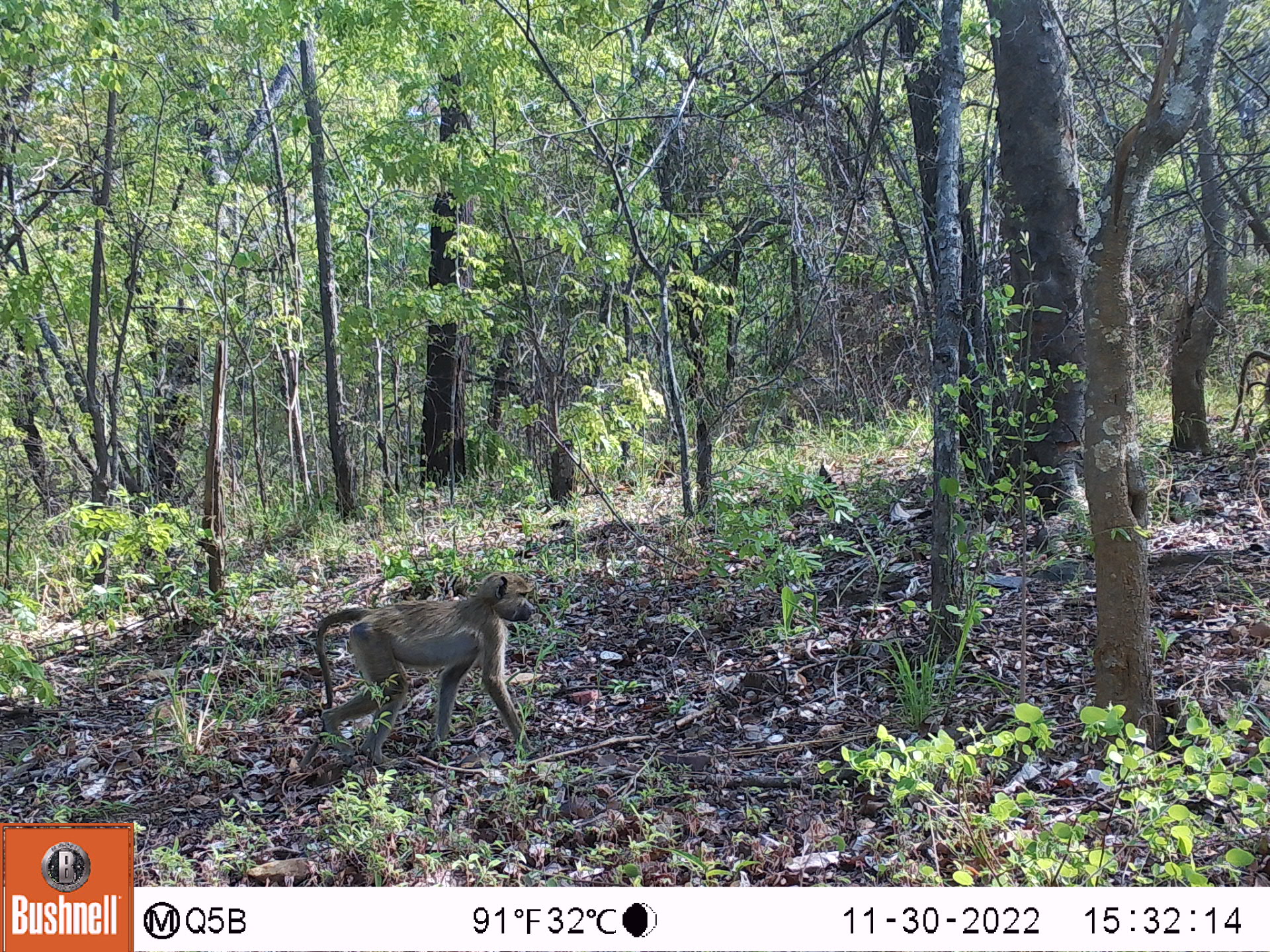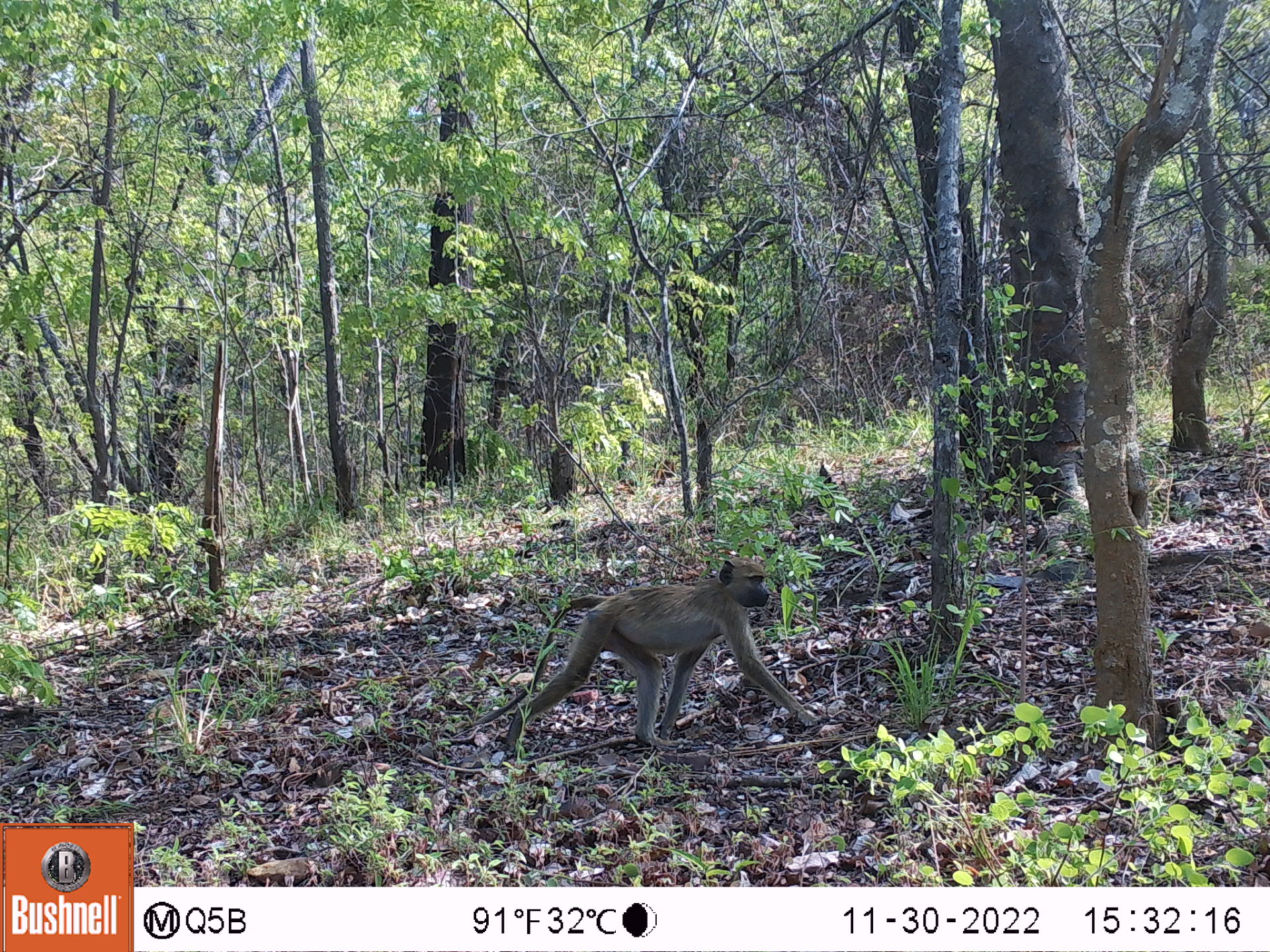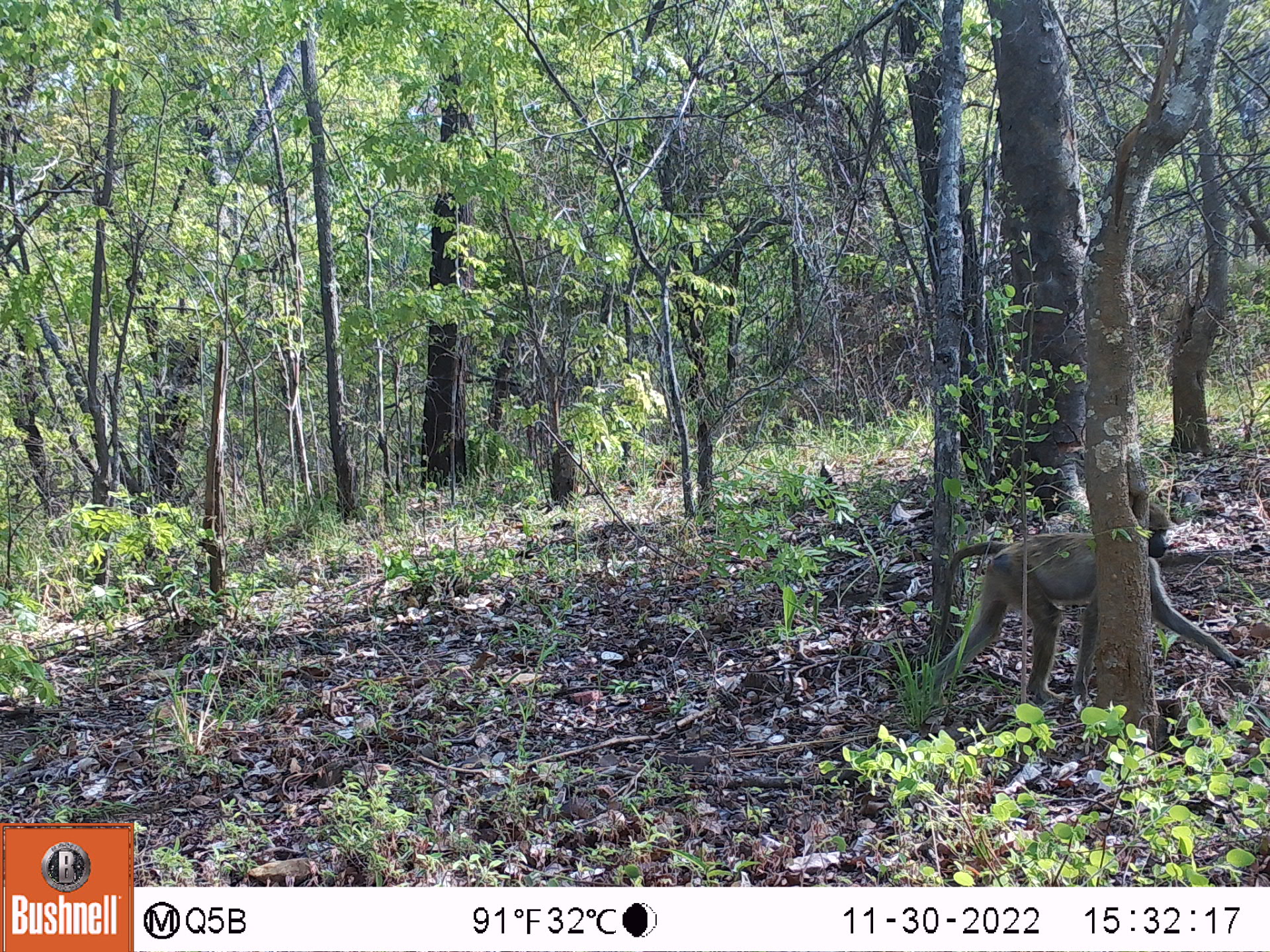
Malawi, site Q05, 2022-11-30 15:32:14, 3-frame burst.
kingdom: Animalia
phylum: Chordata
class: Mammalia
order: Primates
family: Cercopithecidae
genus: Papio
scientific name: Papio cynocephalus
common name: yellow baboon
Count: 2.